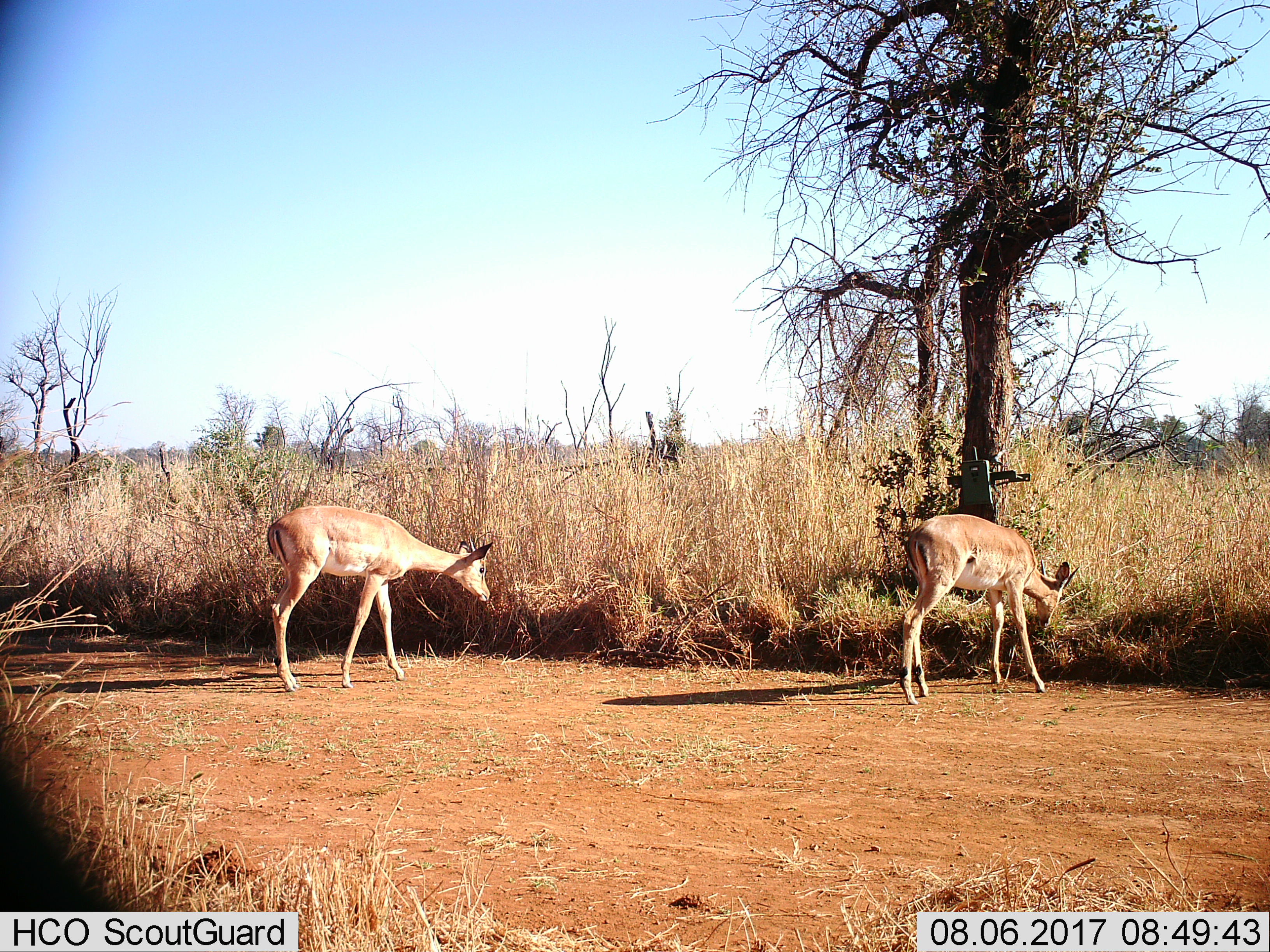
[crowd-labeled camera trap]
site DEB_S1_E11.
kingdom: Animalia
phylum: Chordata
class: Mammalia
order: Artiodactyla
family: Bovidae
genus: Aepyceros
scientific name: Aepyceros melampus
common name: impala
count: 2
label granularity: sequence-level